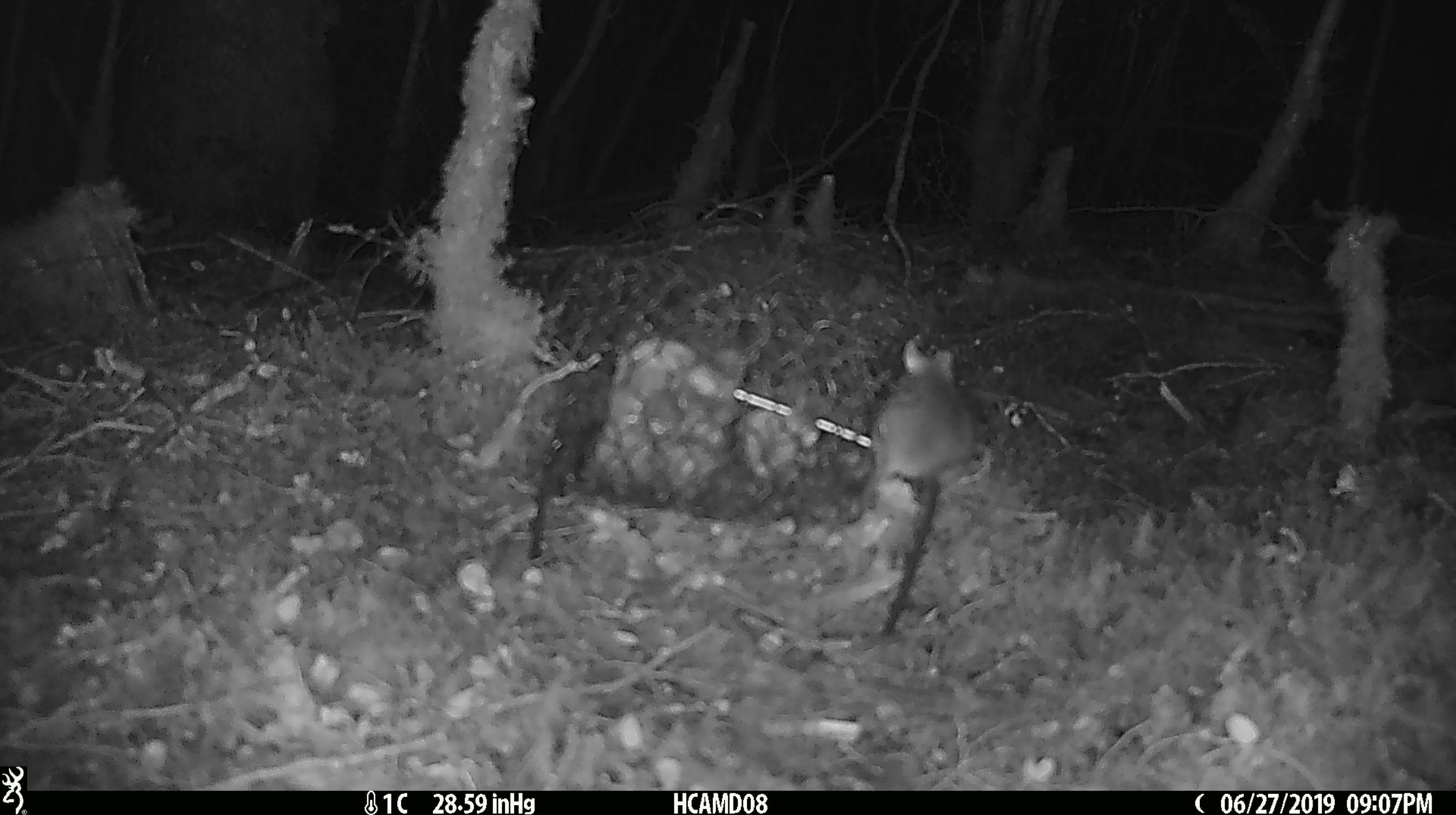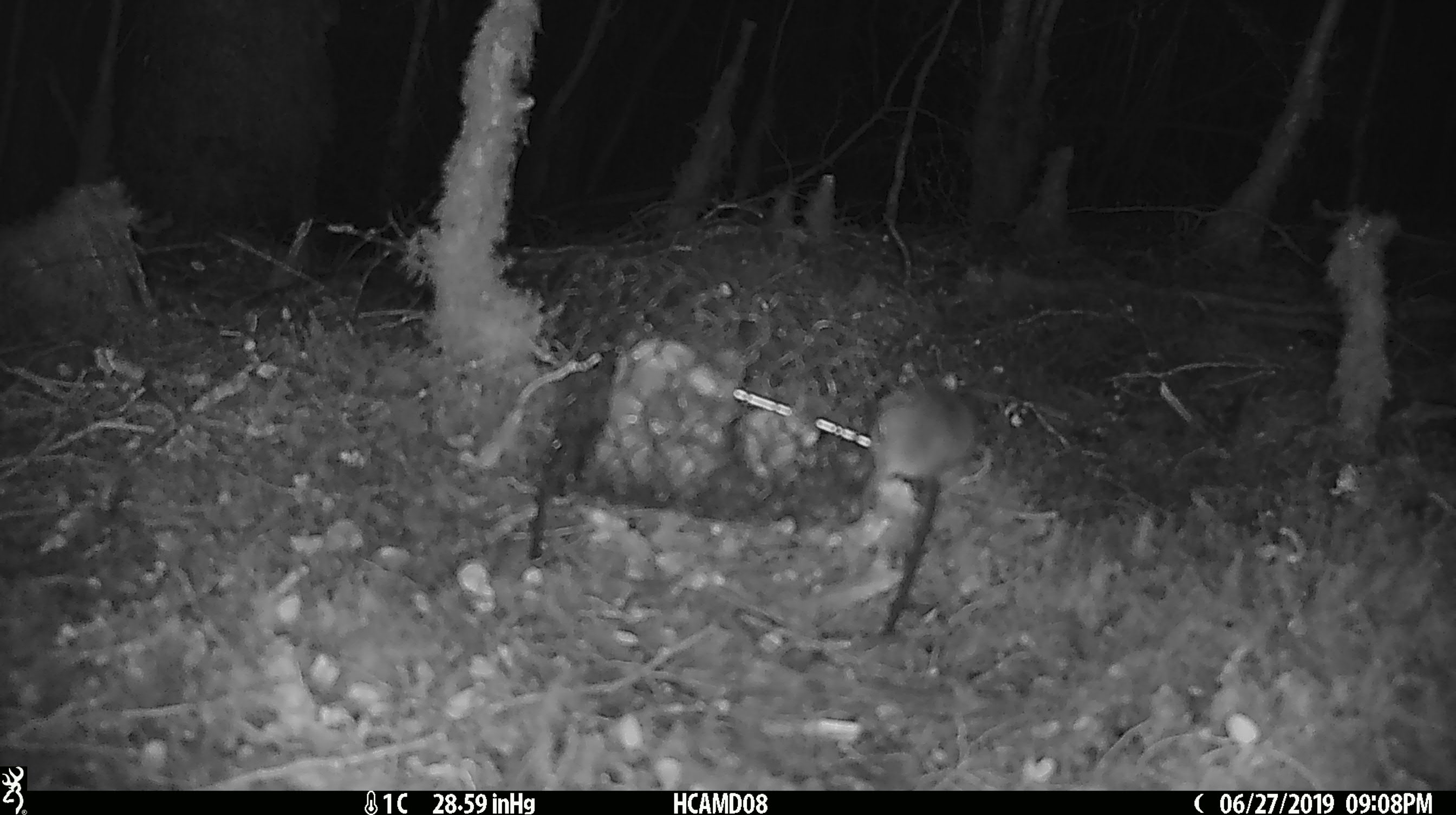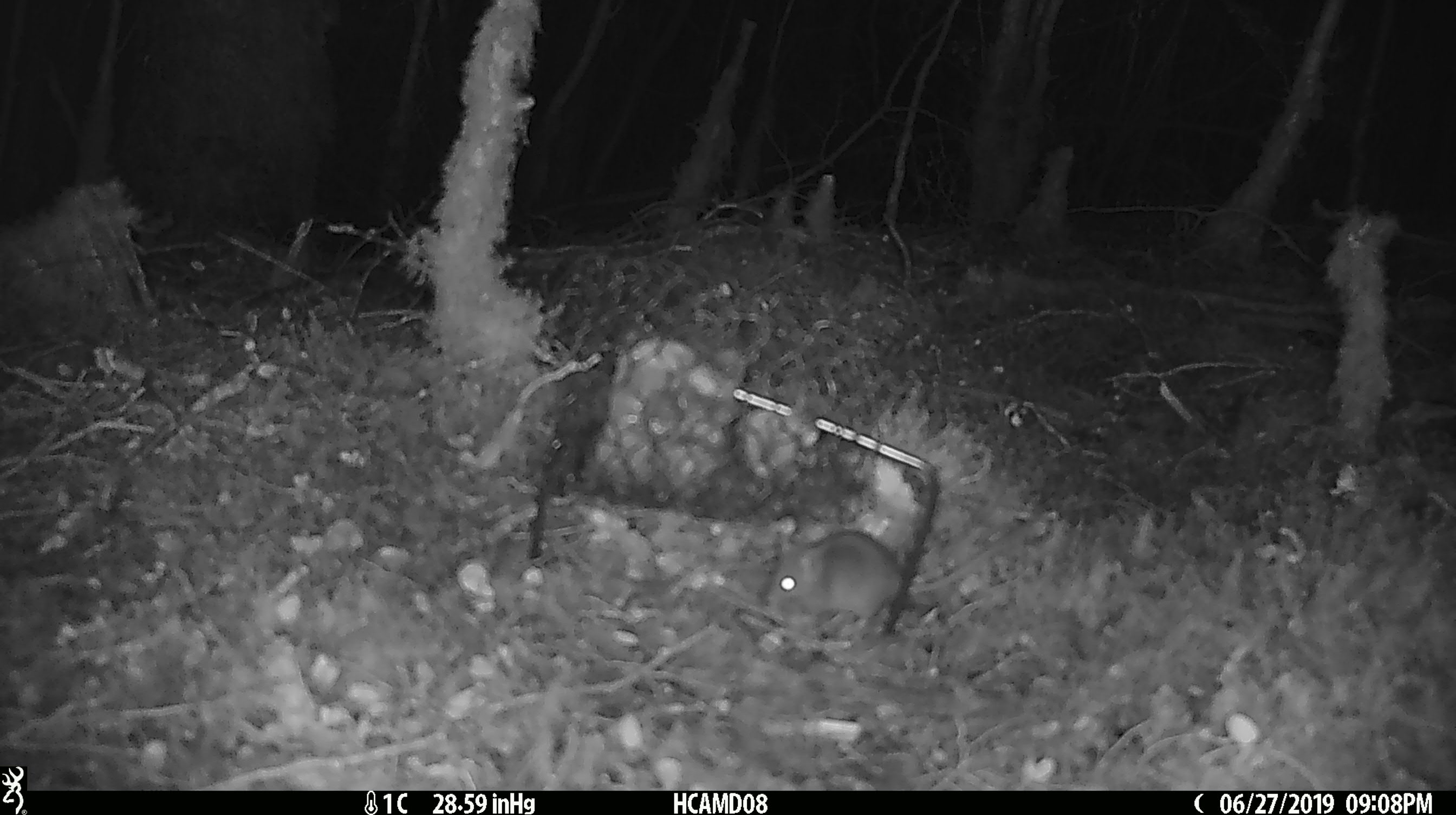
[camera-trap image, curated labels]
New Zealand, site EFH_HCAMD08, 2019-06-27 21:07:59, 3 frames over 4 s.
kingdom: Animalia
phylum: Chordata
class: Mammalia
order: Rodentia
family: Muridae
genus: Mus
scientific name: Mus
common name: mouse